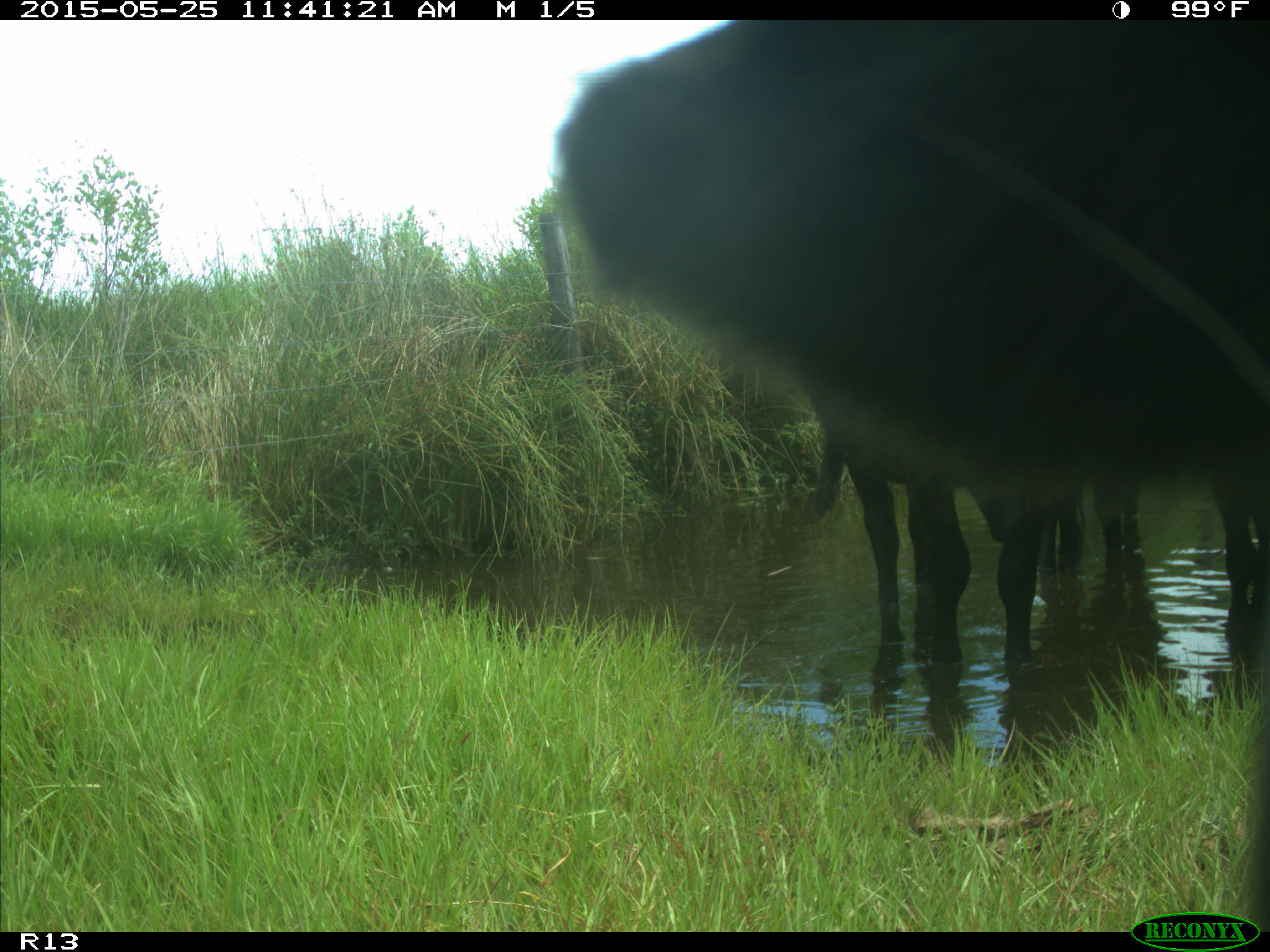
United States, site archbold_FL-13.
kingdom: Animalia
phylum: Chordata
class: Mammalia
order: Artiodactyla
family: Bovidae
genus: Bos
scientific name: Bos taurus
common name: domestic cow